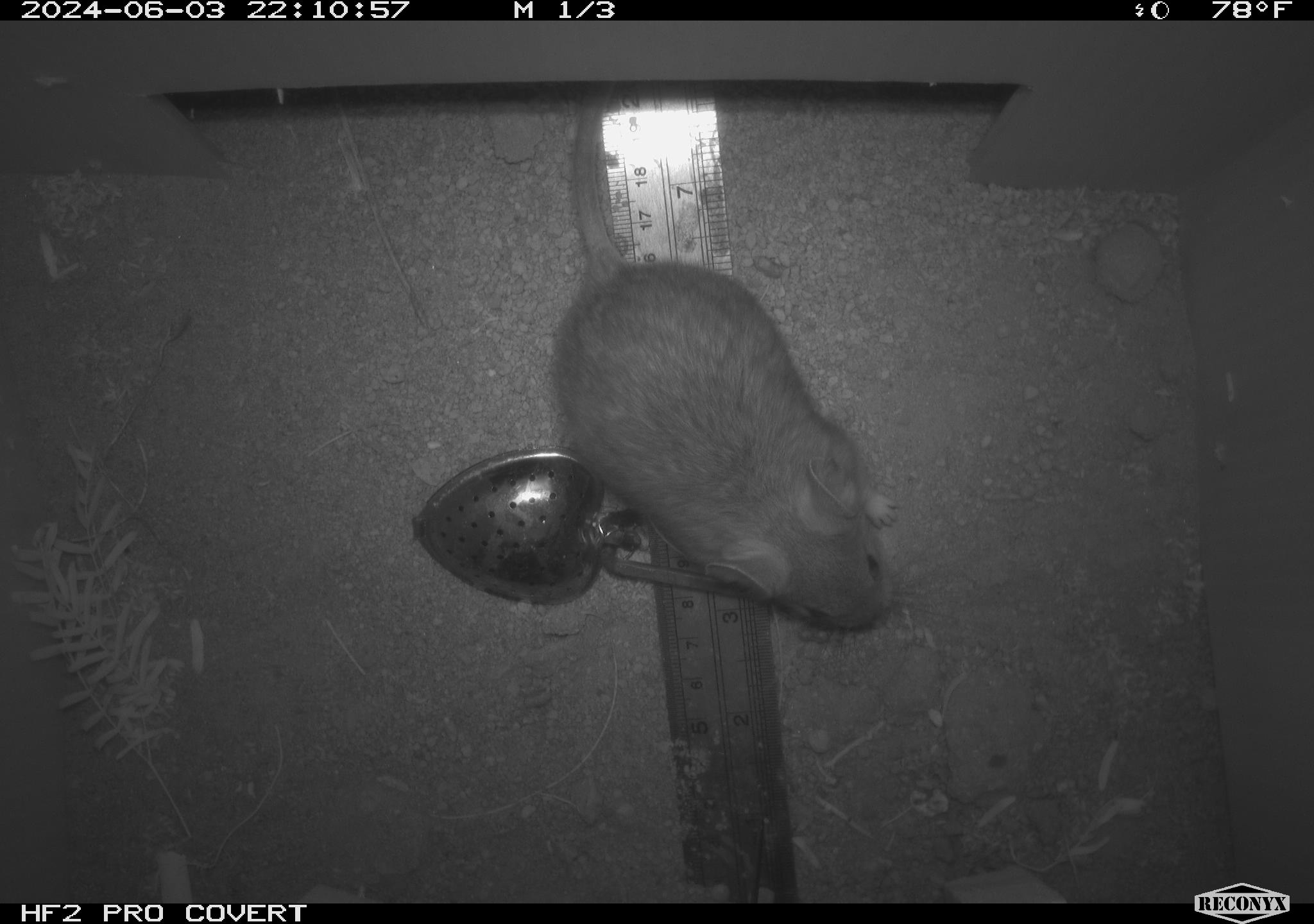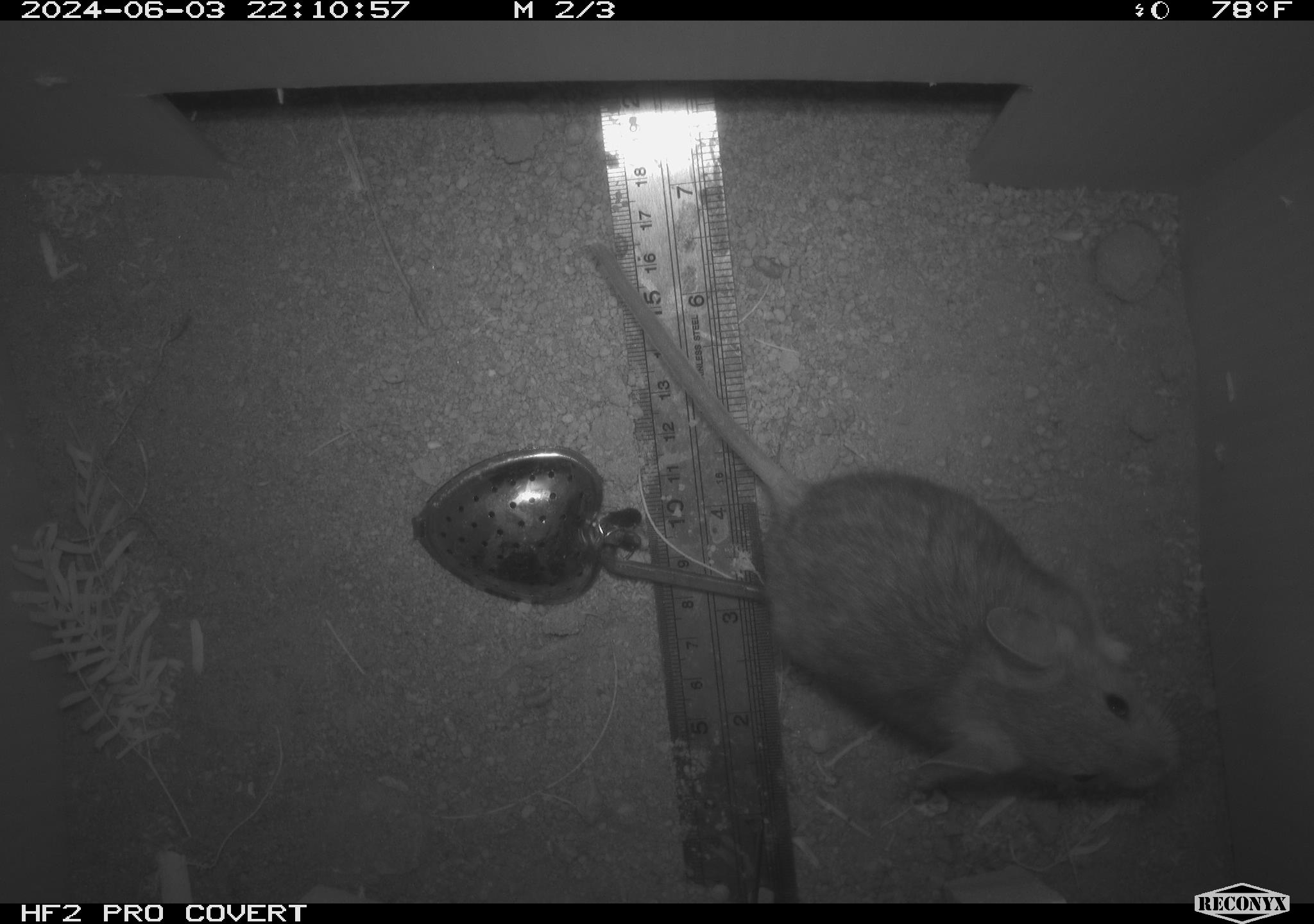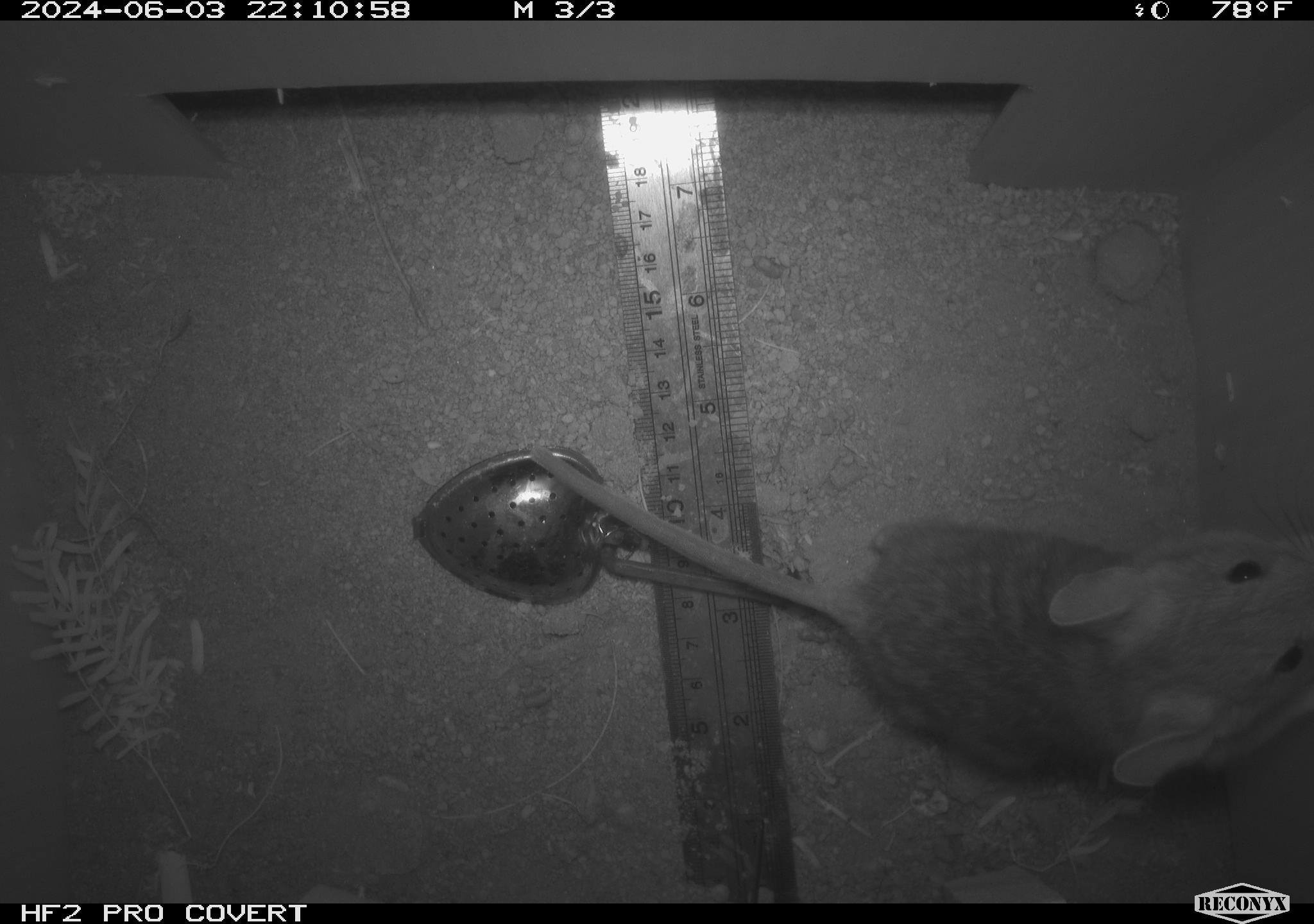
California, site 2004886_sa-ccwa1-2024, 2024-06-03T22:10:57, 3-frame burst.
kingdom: Animalia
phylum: Chordata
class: Mammalia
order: Rodentia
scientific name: Rodentia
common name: woodrat or rat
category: woodrat or rat species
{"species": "woodrat or rat species (woodrat or rat) (Rodentia)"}